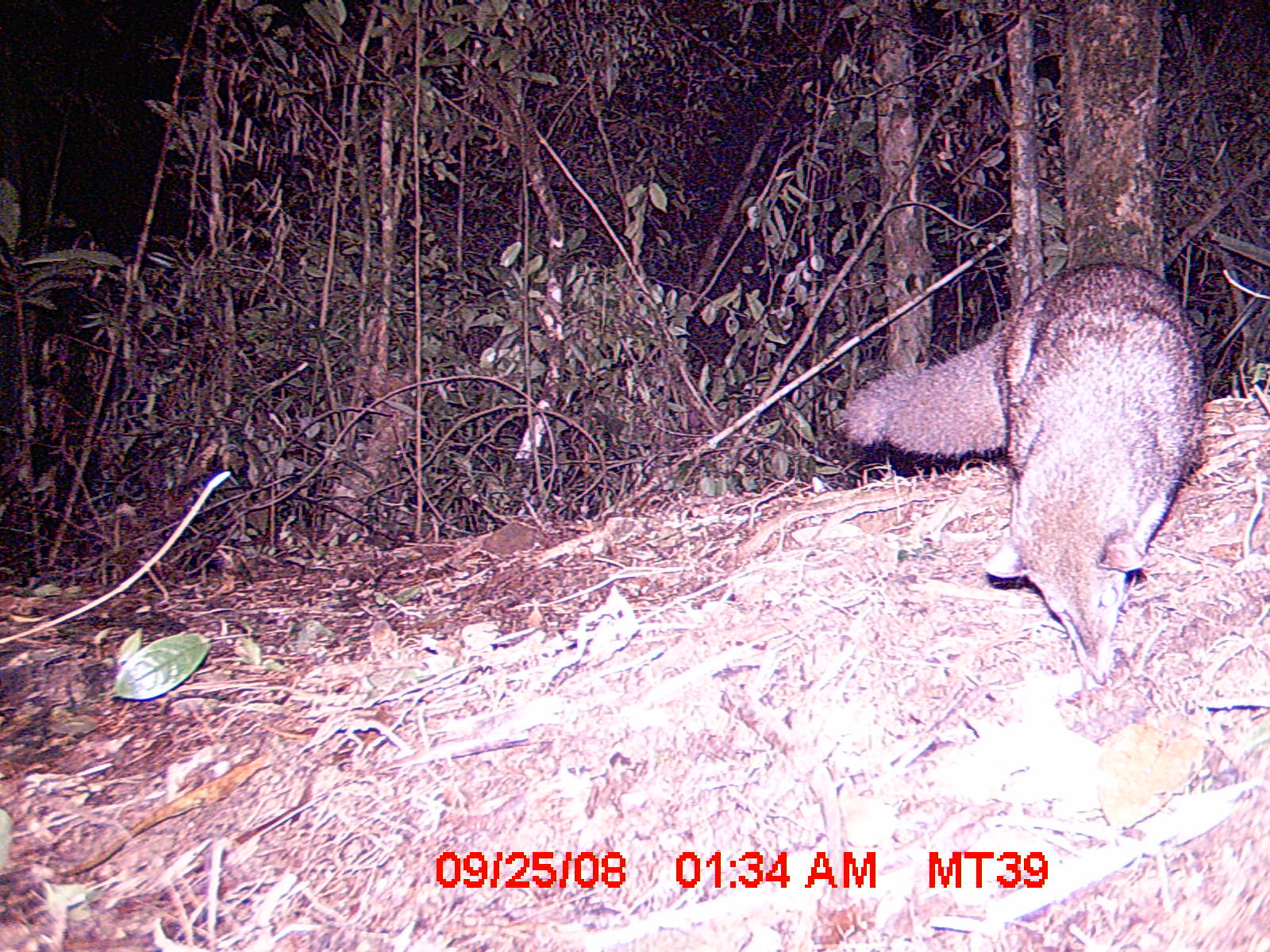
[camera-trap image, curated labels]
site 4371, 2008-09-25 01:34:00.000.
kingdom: Animalia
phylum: Chordata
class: Mammalia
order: Carnivora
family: Eupleridae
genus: Eupleres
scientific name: Eupleres goudotii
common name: falanouc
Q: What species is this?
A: Eupleres goudotii (falanouc).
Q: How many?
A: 1.